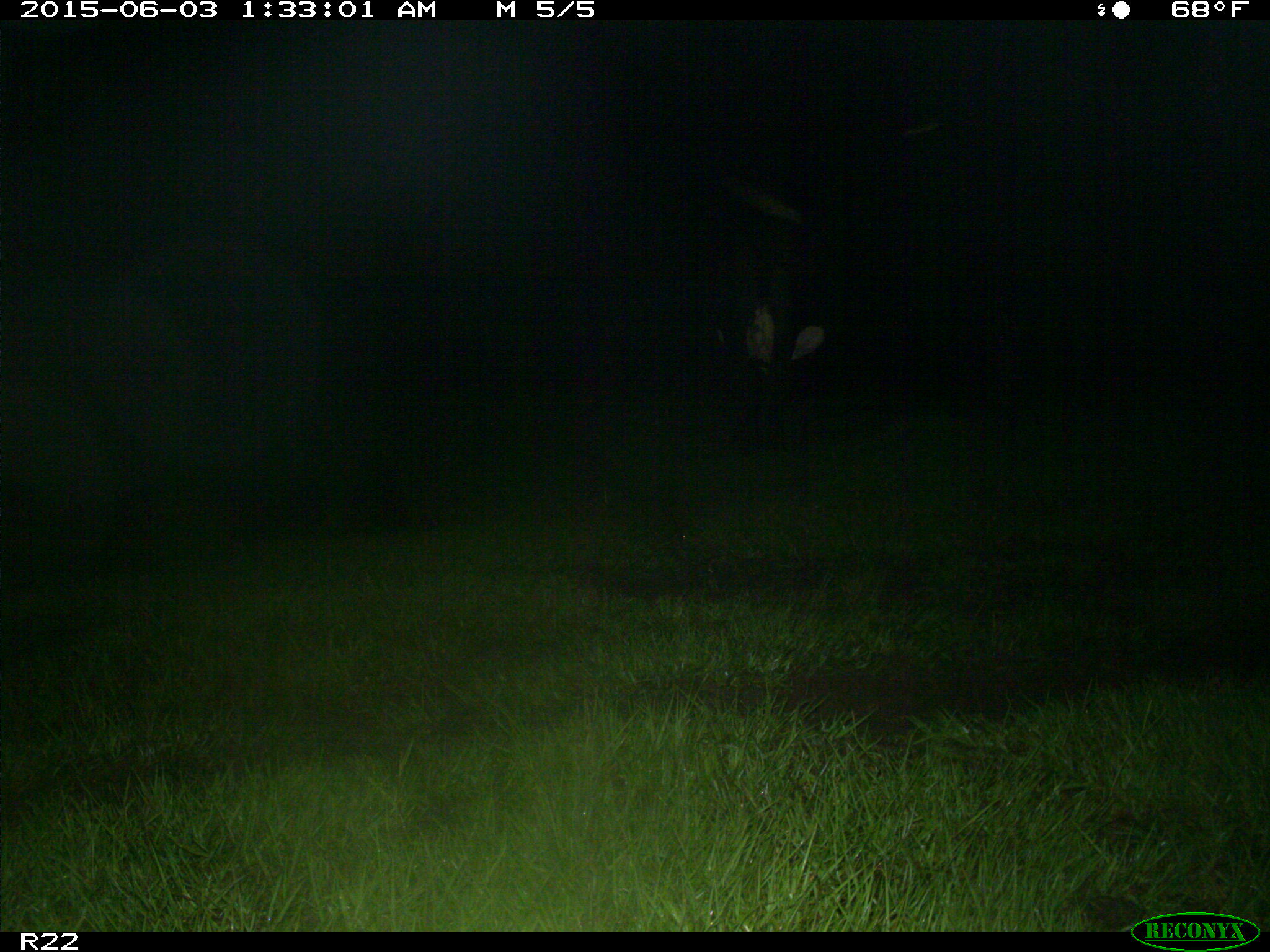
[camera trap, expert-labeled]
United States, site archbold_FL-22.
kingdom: Animalia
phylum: Chordata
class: Mammalia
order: Artiodactyla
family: Bovidae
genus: Bos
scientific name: Bos taurus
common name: domestic cow